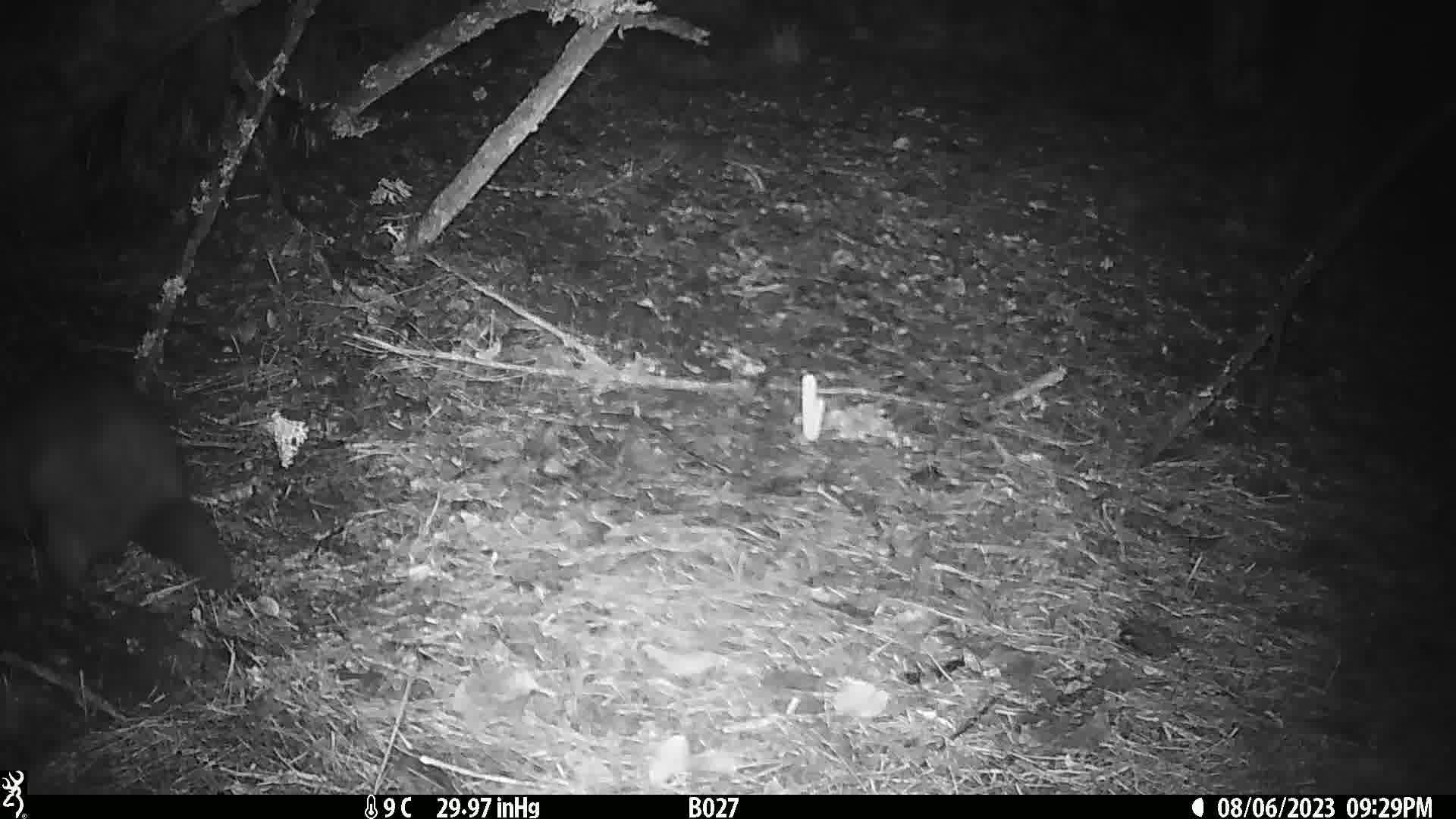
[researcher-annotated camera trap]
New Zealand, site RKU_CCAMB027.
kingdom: Animalia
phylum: Chordata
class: Mammalia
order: Diprotodontia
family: Phalangeridae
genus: Trichosurus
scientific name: Trichosurus vulpecula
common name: common brushtail possum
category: possum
Possum (common brushtail possum) (Trichosurus vulpecula).